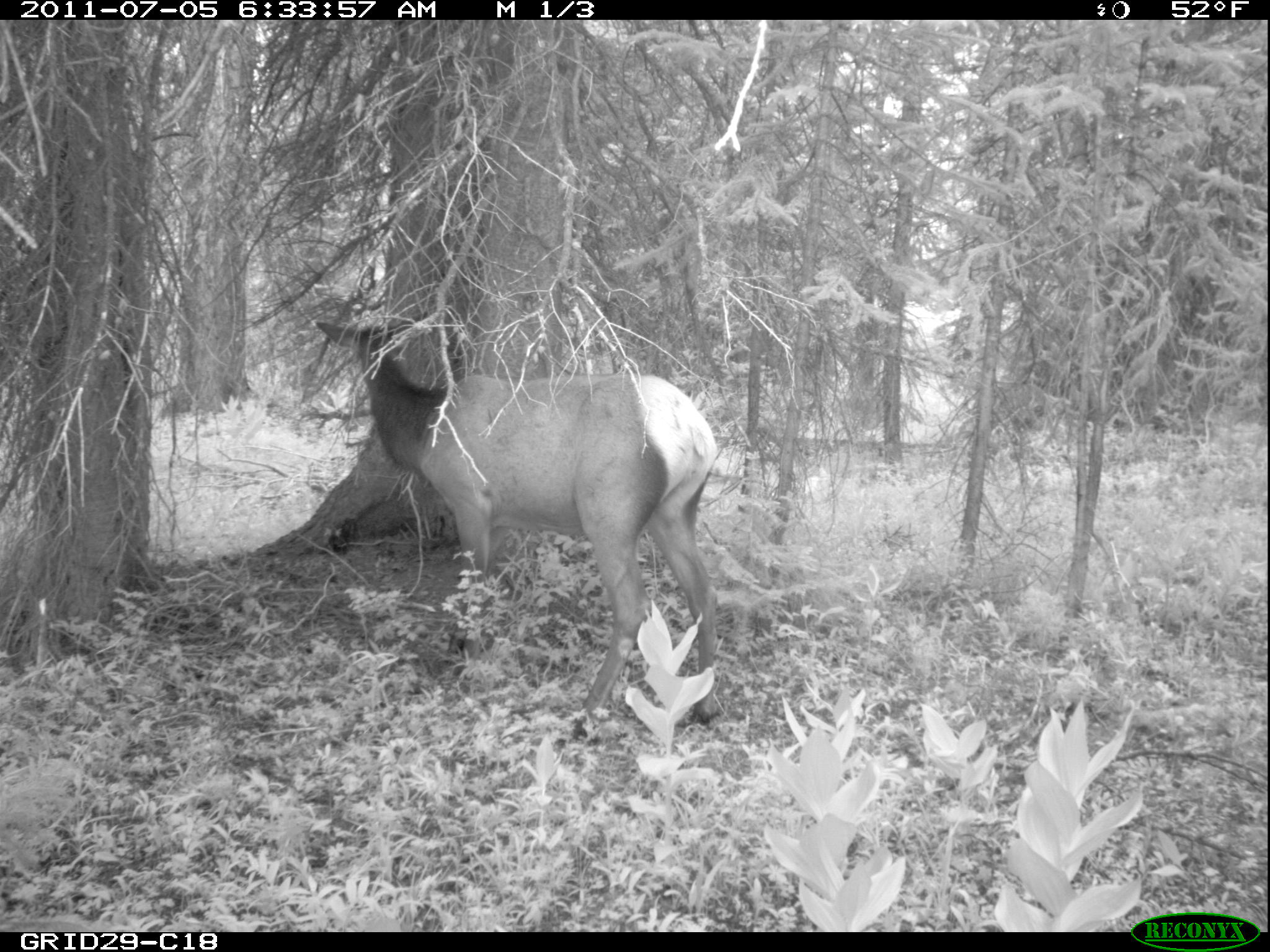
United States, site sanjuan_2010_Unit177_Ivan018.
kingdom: Animalia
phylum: Chordata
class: Mammalia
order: Artiodactyla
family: Cervidae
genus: Cervus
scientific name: Cervus elaphus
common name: red deer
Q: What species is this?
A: Cervus elaphus (red deer).